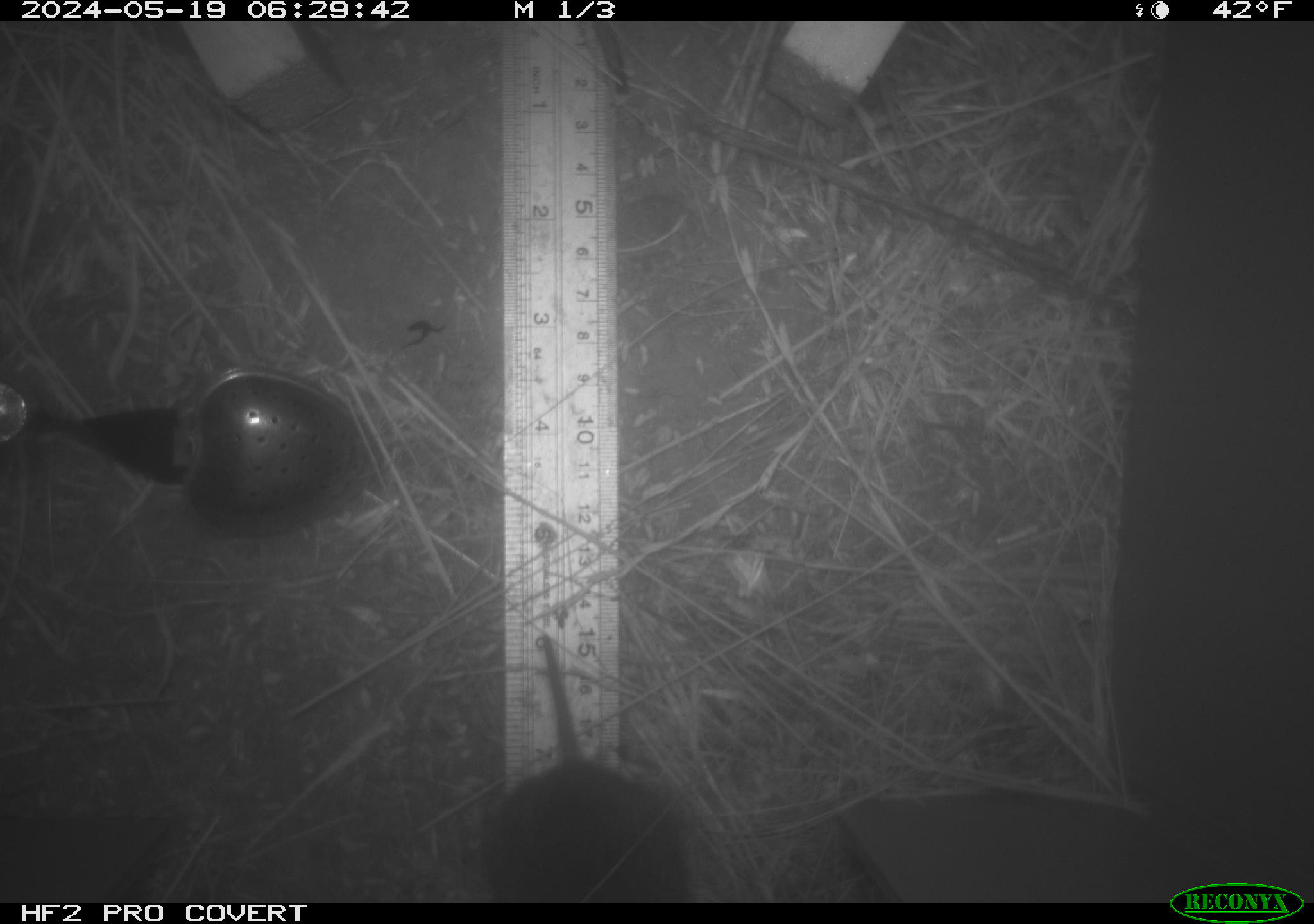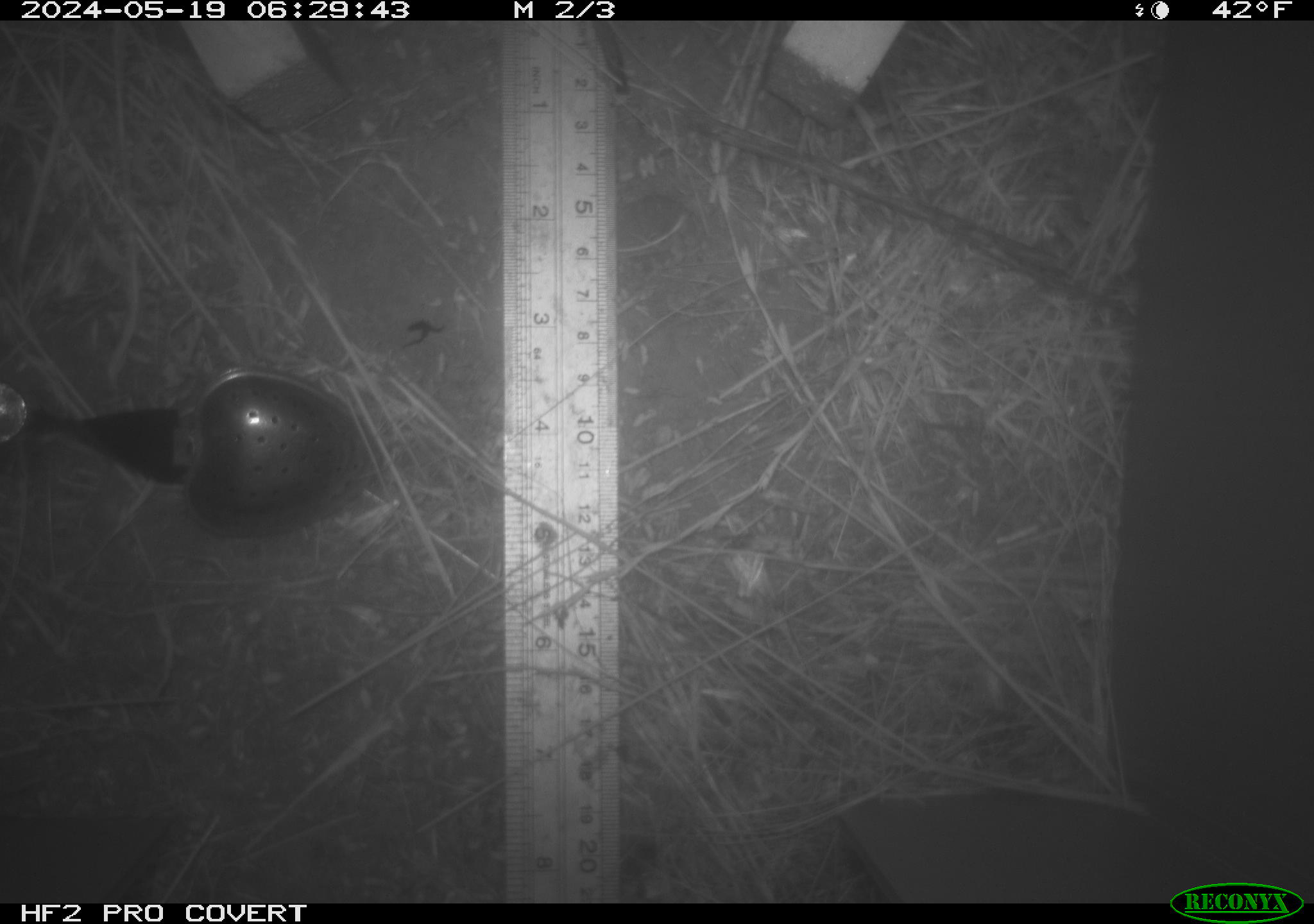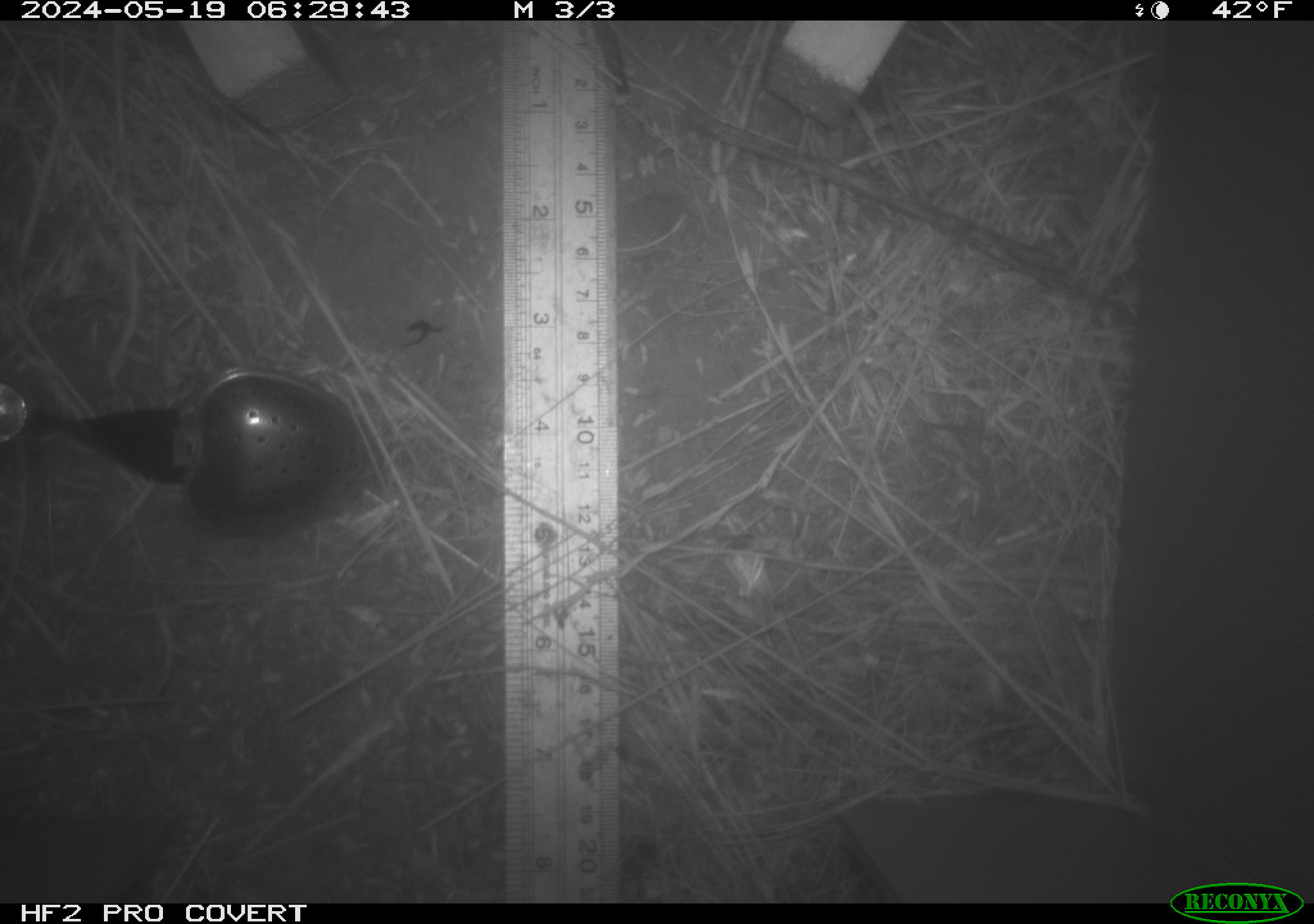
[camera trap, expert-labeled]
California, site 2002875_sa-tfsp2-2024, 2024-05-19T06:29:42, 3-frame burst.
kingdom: Animalia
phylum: Chordata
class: Mammalia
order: Rodentia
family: Cricetidae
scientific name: Arvicolinae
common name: voles, lemmings, and muskrats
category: arvicolinae subfamily